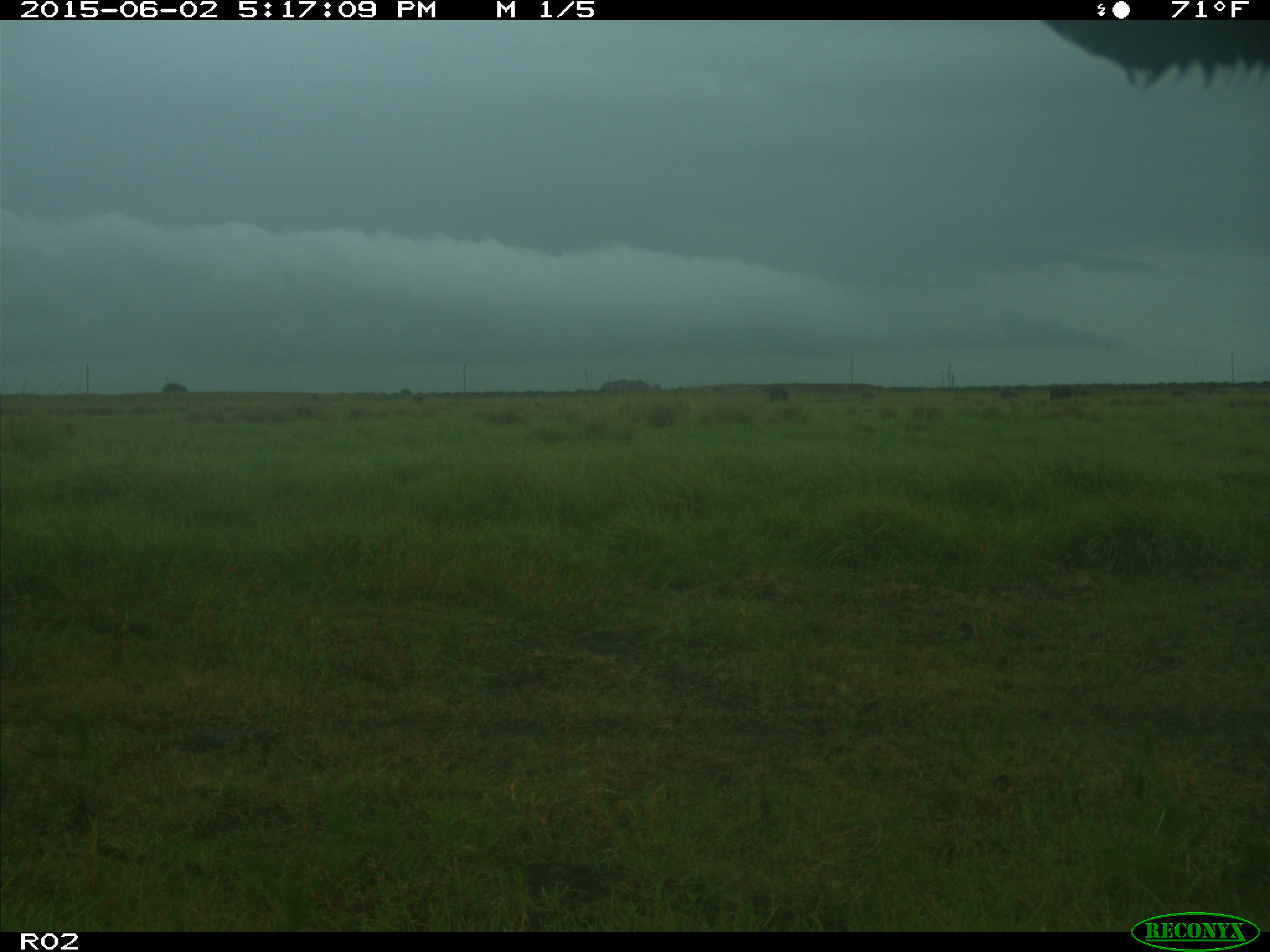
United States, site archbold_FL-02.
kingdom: Animalia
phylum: Chordata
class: Mammalia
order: Artiodactyla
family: Bovidae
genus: Bos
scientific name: Bos taurus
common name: domestic cow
Bos taurus (domestic cow).